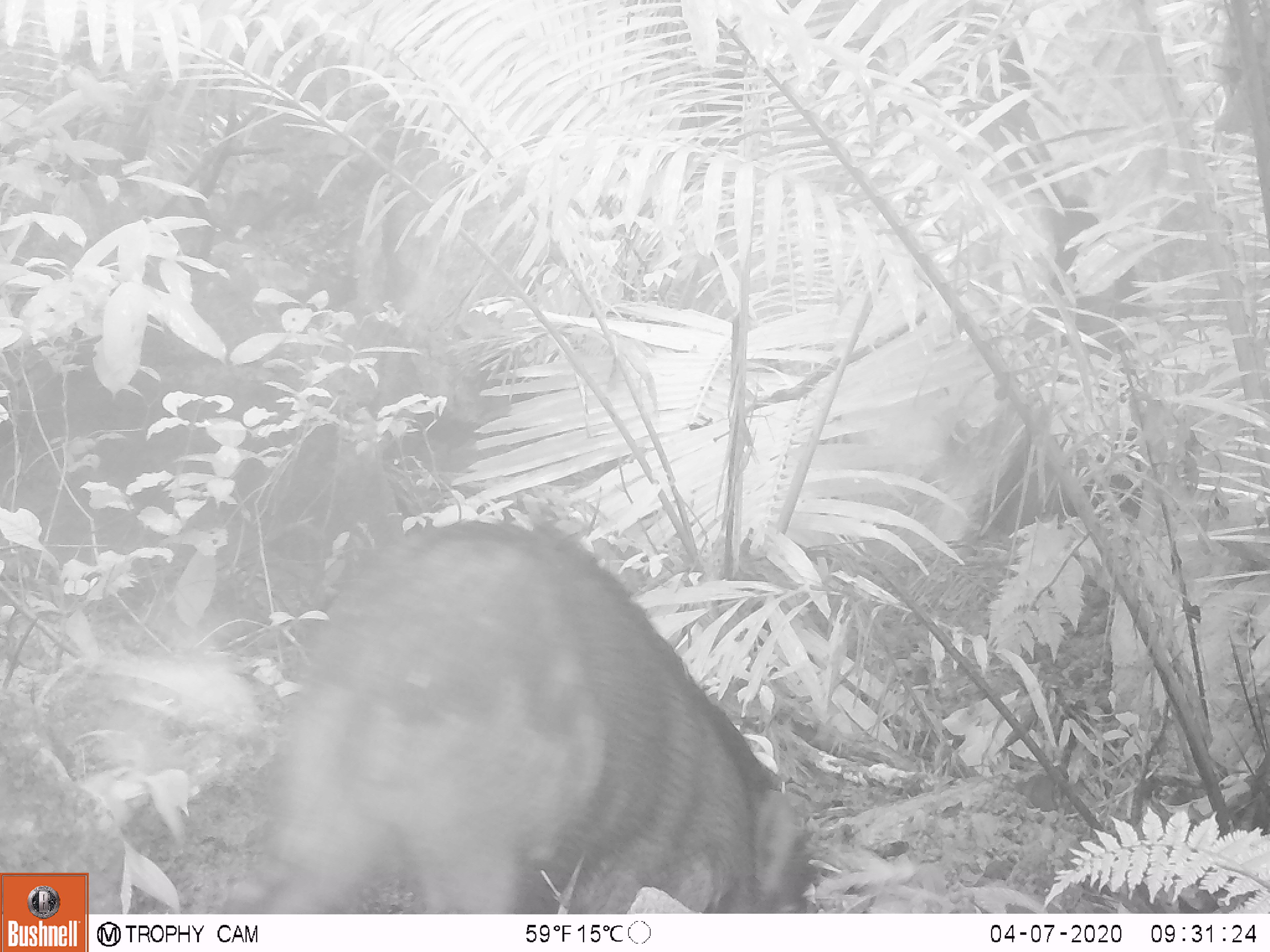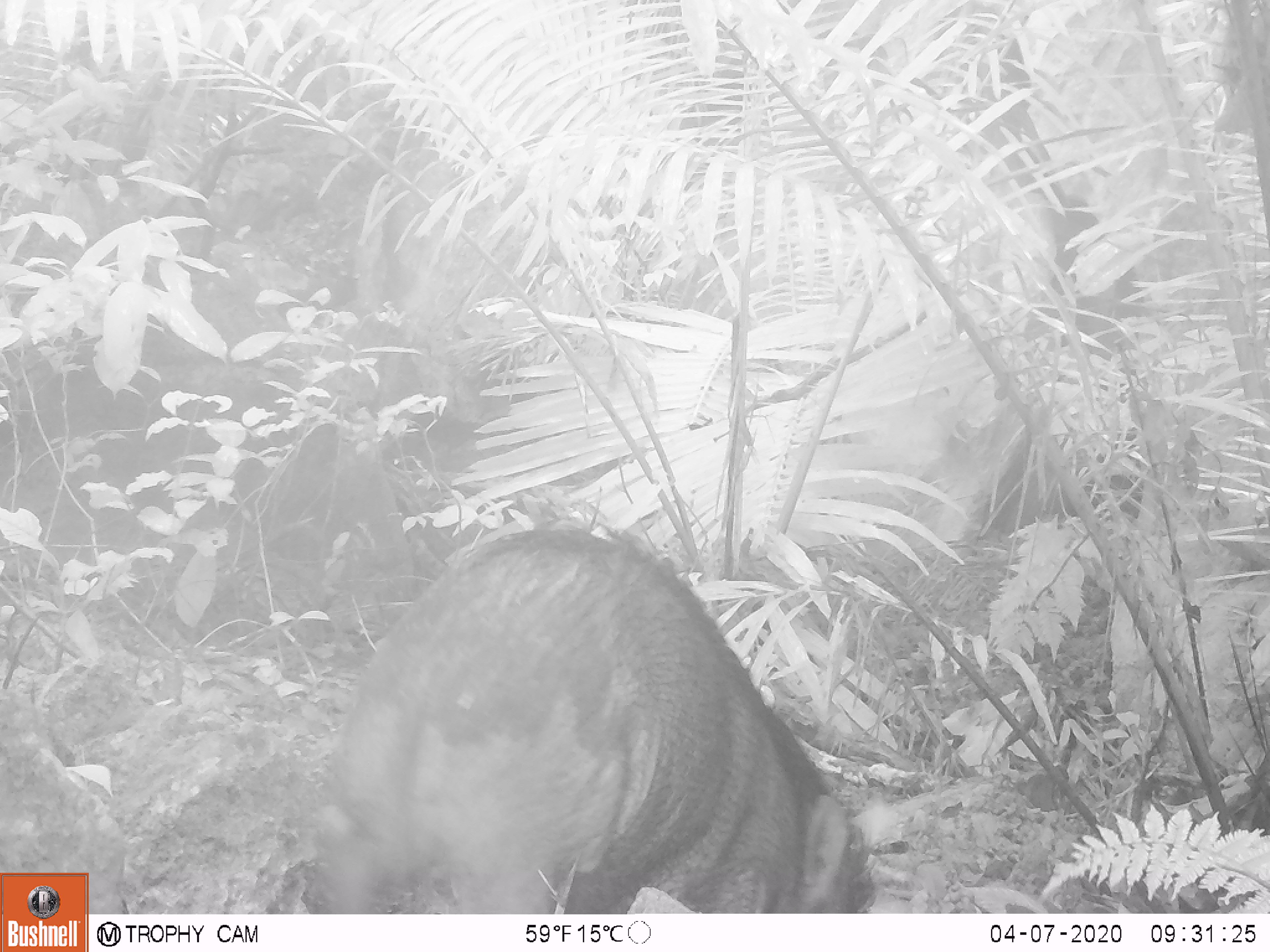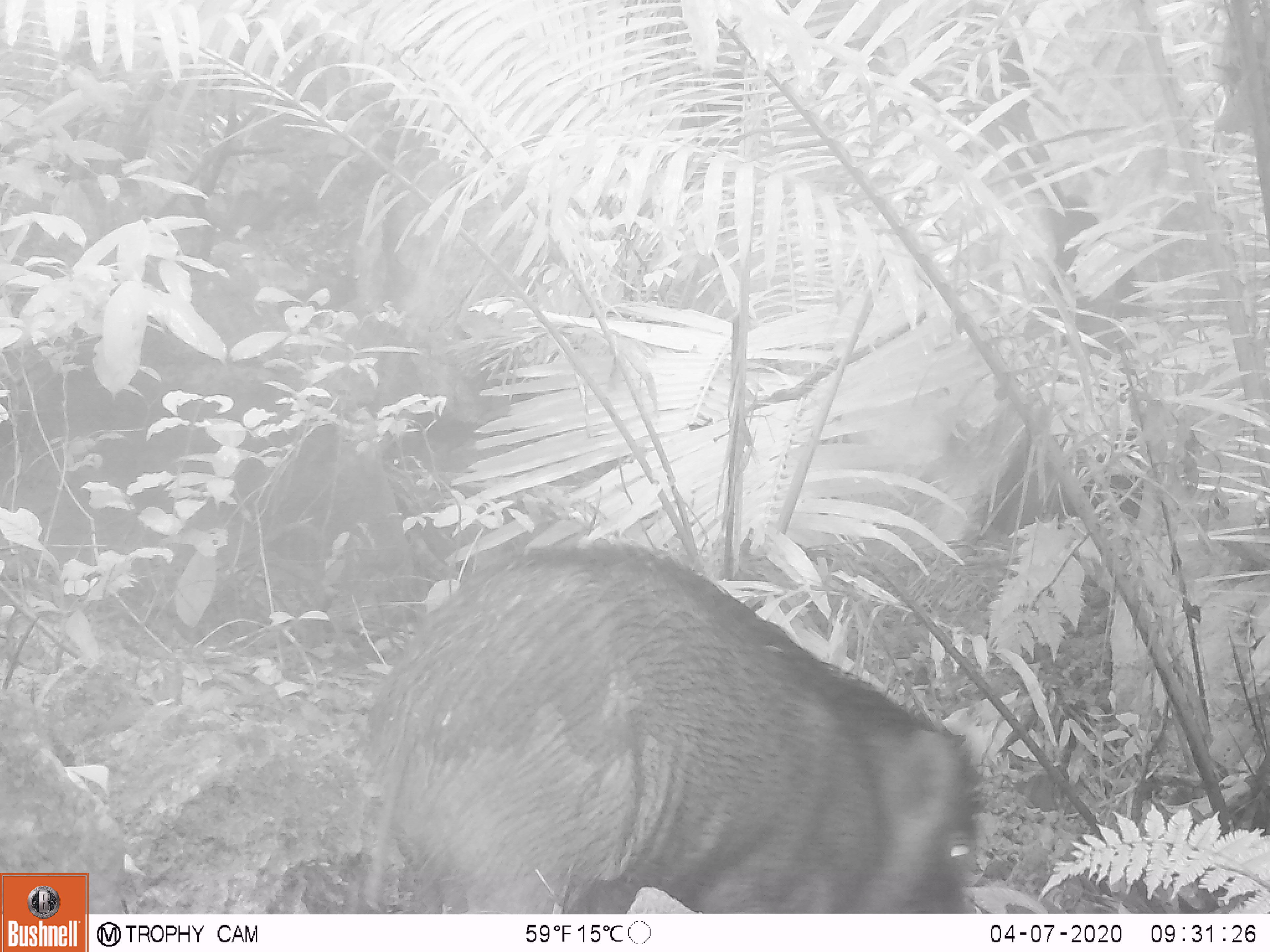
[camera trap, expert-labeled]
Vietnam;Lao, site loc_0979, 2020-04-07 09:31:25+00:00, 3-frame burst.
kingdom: Animalia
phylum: Chordata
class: Mammalia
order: Artiodactyla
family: Suidae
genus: Sus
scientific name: Sus scrofa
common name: eurasian wild pig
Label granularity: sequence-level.